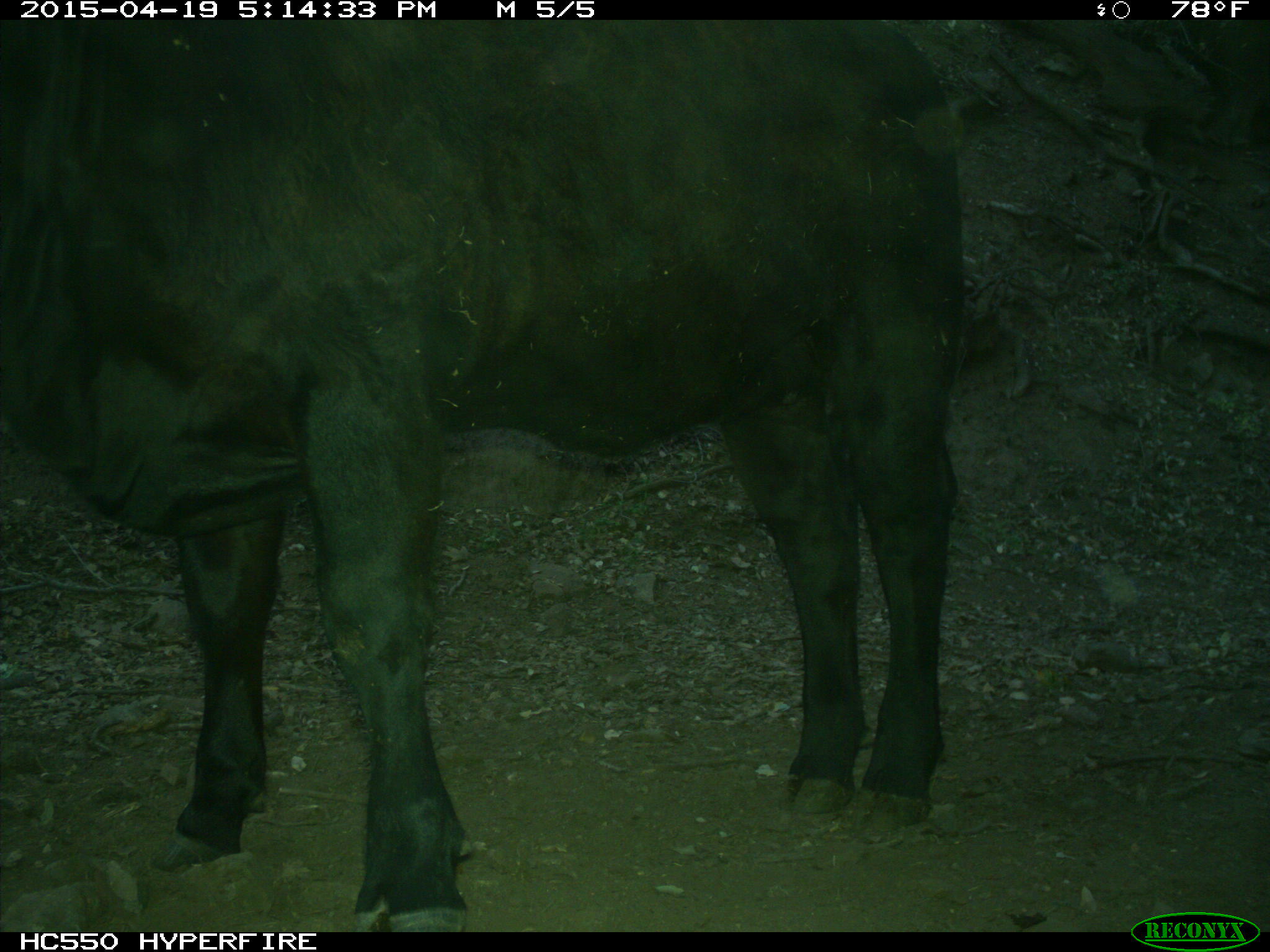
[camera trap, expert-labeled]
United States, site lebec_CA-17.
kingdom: Animalia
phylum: Chordata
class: Mammalia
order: Artiodactyla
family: Bovidae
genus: Bos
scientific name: Bos taurus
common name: domestic cow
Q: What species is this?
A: Bos taurus (domestic cow).